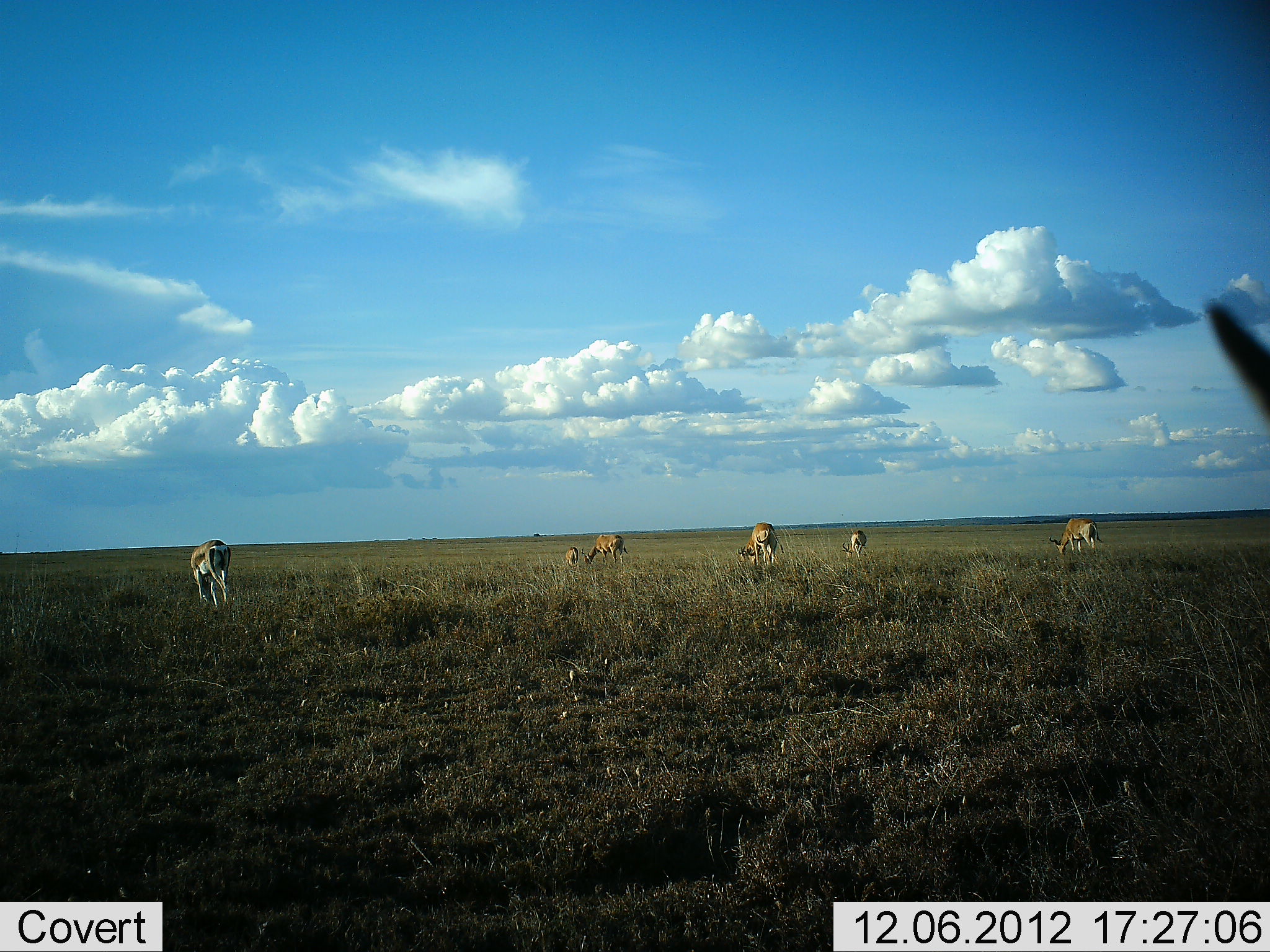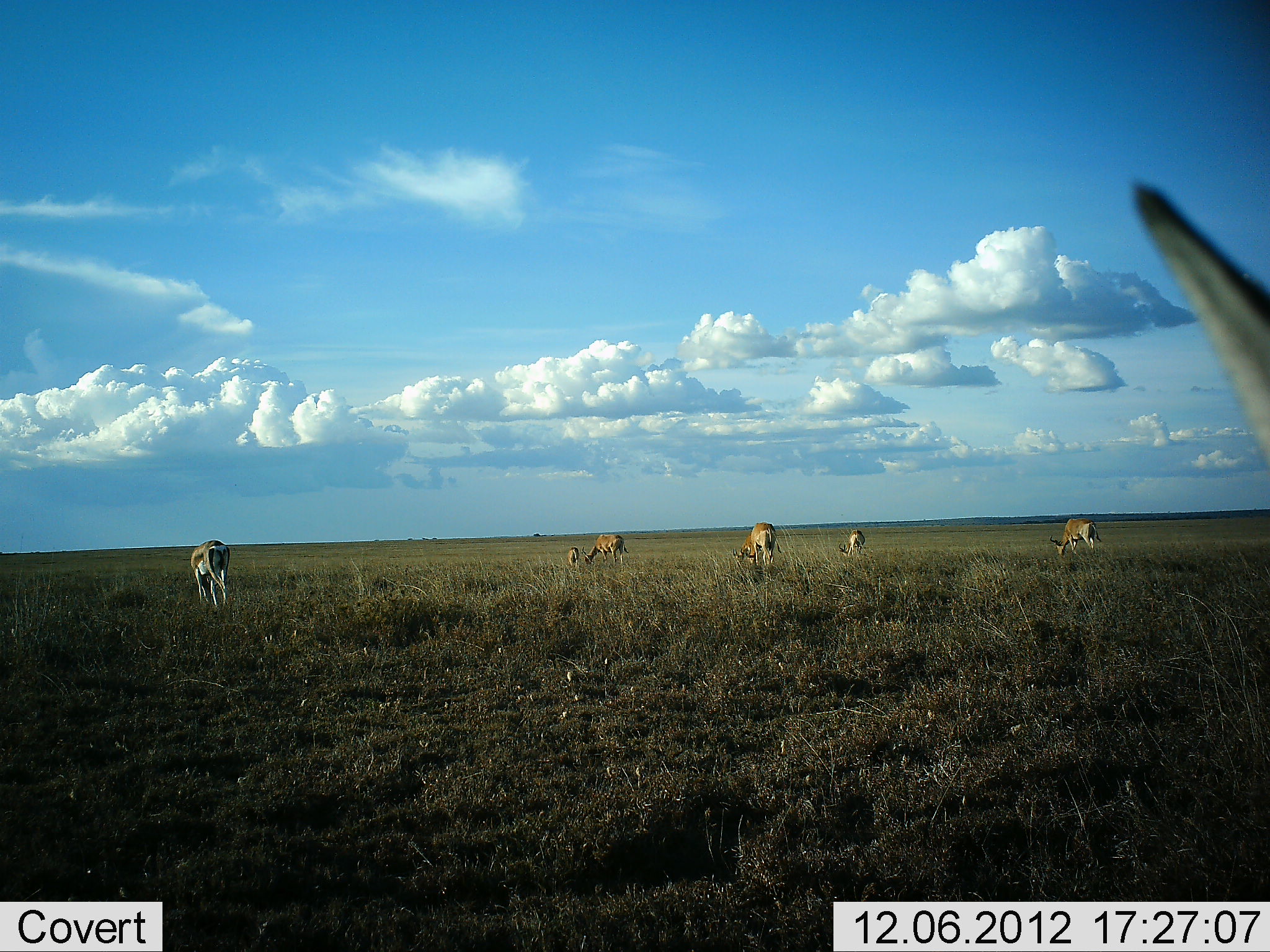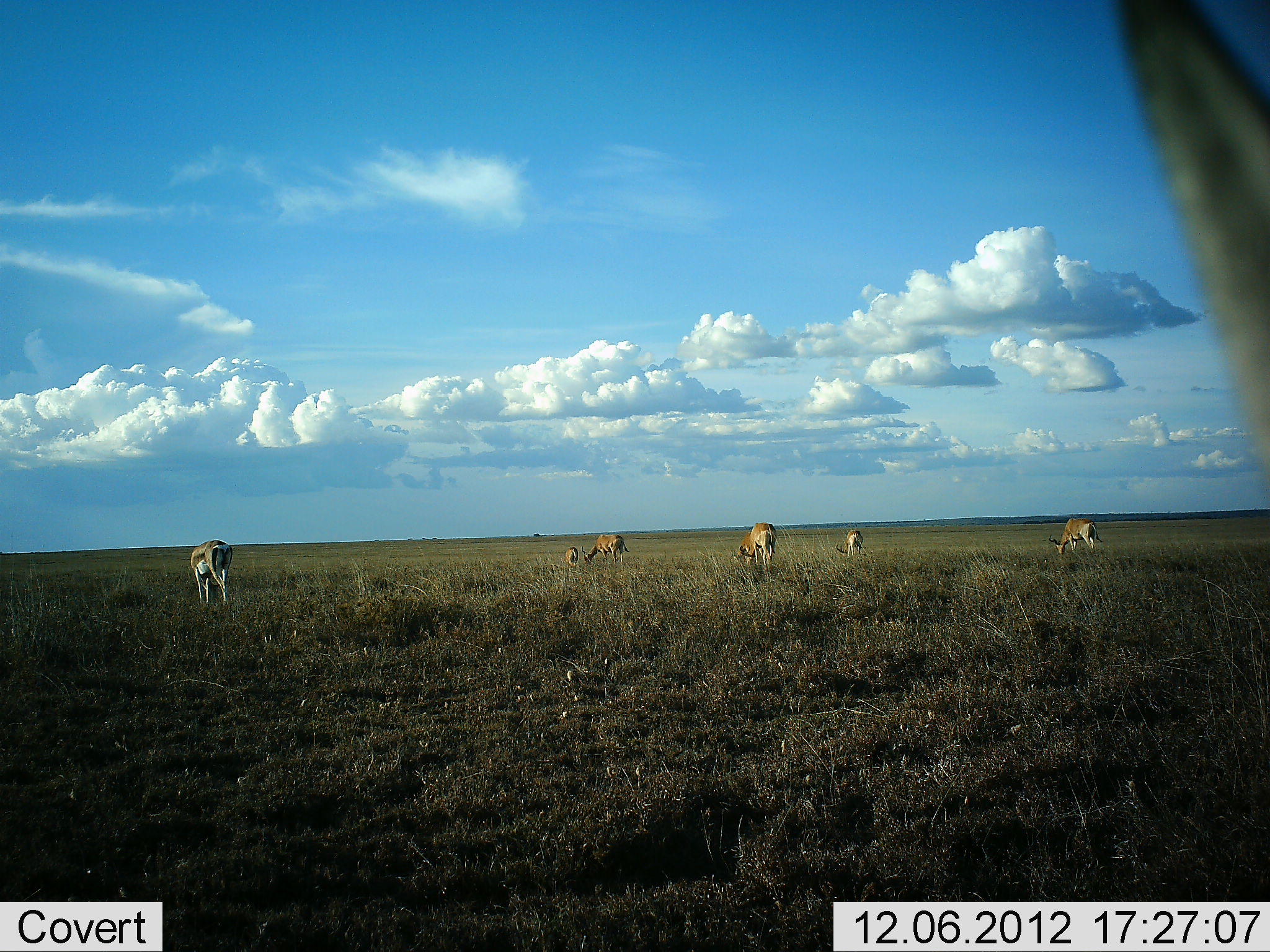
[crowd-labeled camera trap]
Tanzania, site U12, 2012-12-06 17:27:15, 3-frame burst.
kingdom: Animalia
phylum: Chordata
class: Mammalia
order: Artiodactyla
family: Bovidae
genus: Eudorcas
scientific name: Eudorcas thomsonii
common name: thomson's gazelle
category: gazellethomsons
Gazellethomsons (thomson's gazelle) (Eudorcas thomsonii), count 6. Behavior (volunteer vote fractions): standing 30%, resting 0%, moving 0%, interacting 0%. Young present (vote fraction): 0%. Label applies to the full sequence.